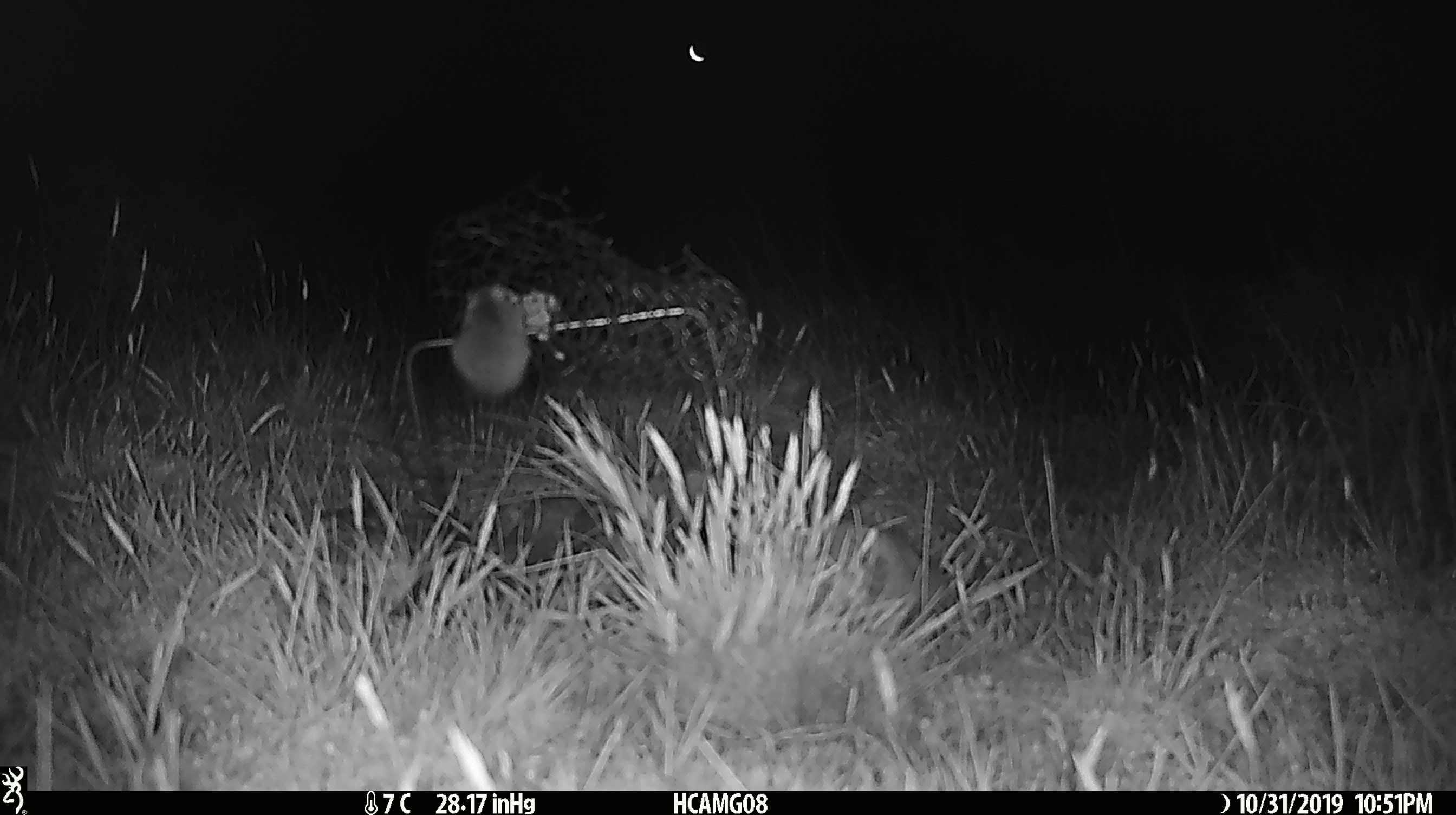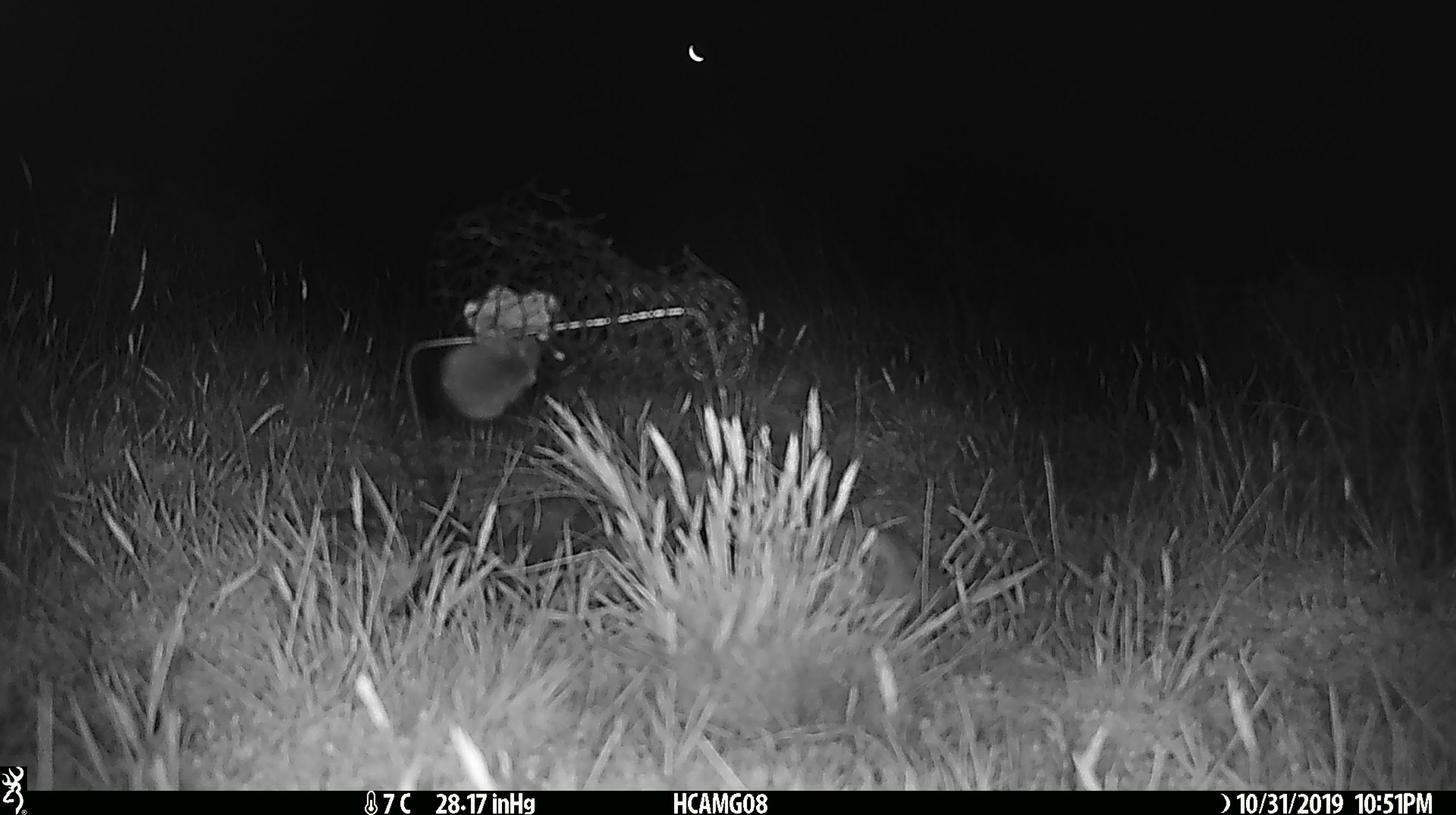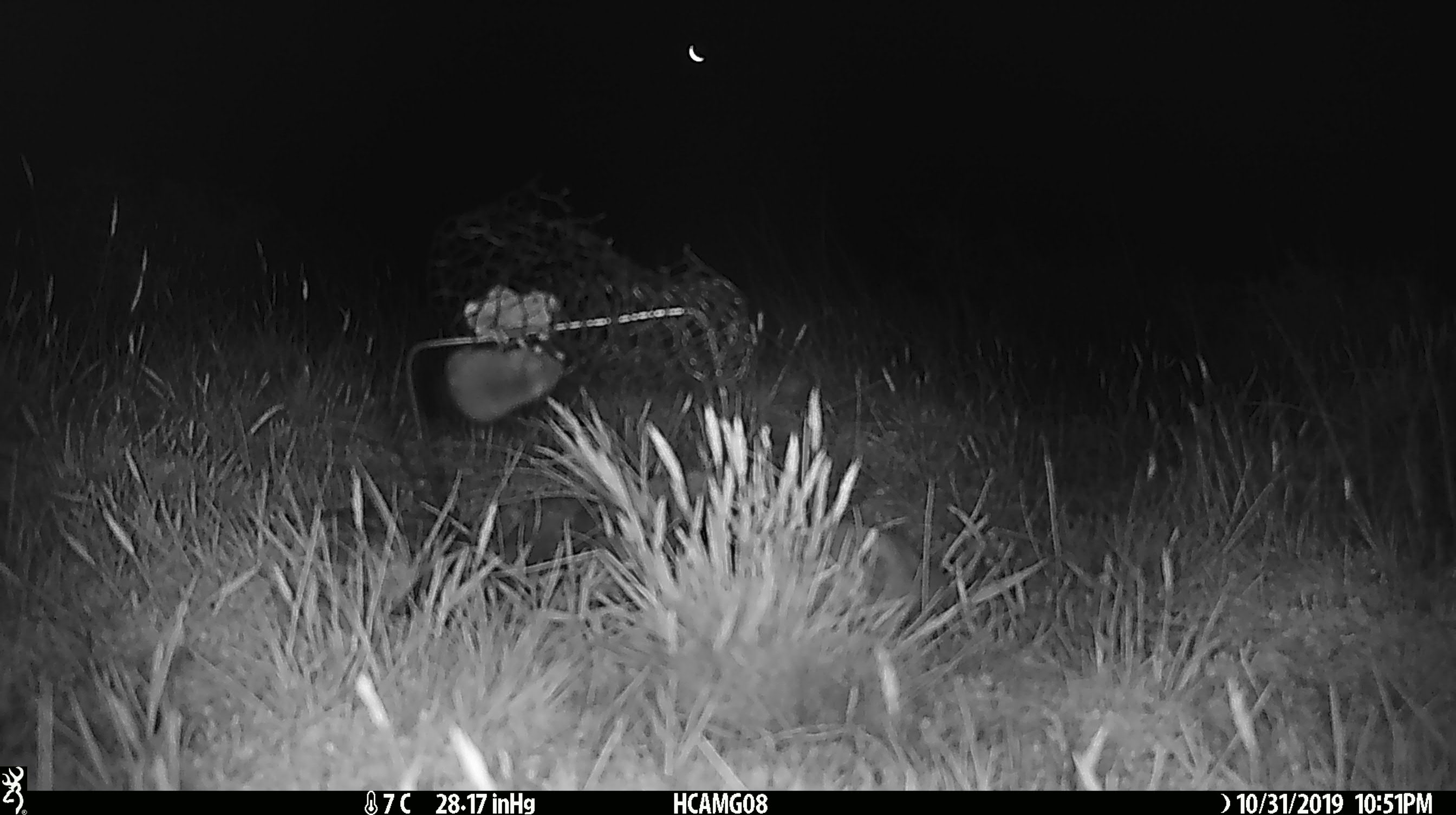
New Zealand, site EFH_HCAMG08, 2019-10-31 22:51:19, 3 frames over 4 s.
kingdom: Animalia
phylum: Chordata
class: Mammalia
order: Rodentia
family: Muridae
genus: Mus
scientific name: Mus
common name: mouse